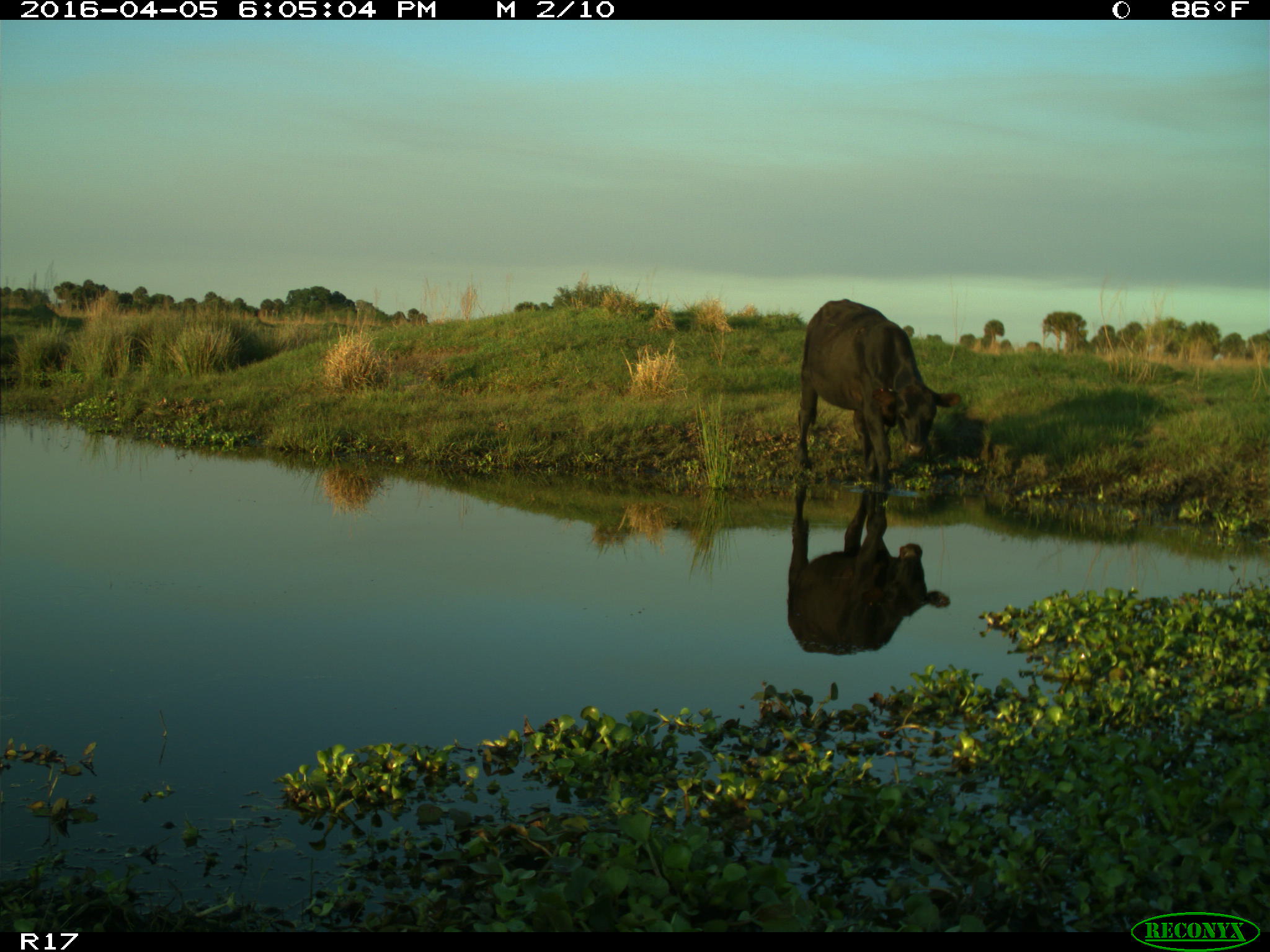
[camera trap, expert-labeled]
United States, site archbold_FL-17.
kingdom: Animalia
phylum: Chordata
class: Mammalia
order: Artiodactyla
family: Bovidae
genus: Bos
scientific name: Bos taurus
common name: domestic cow